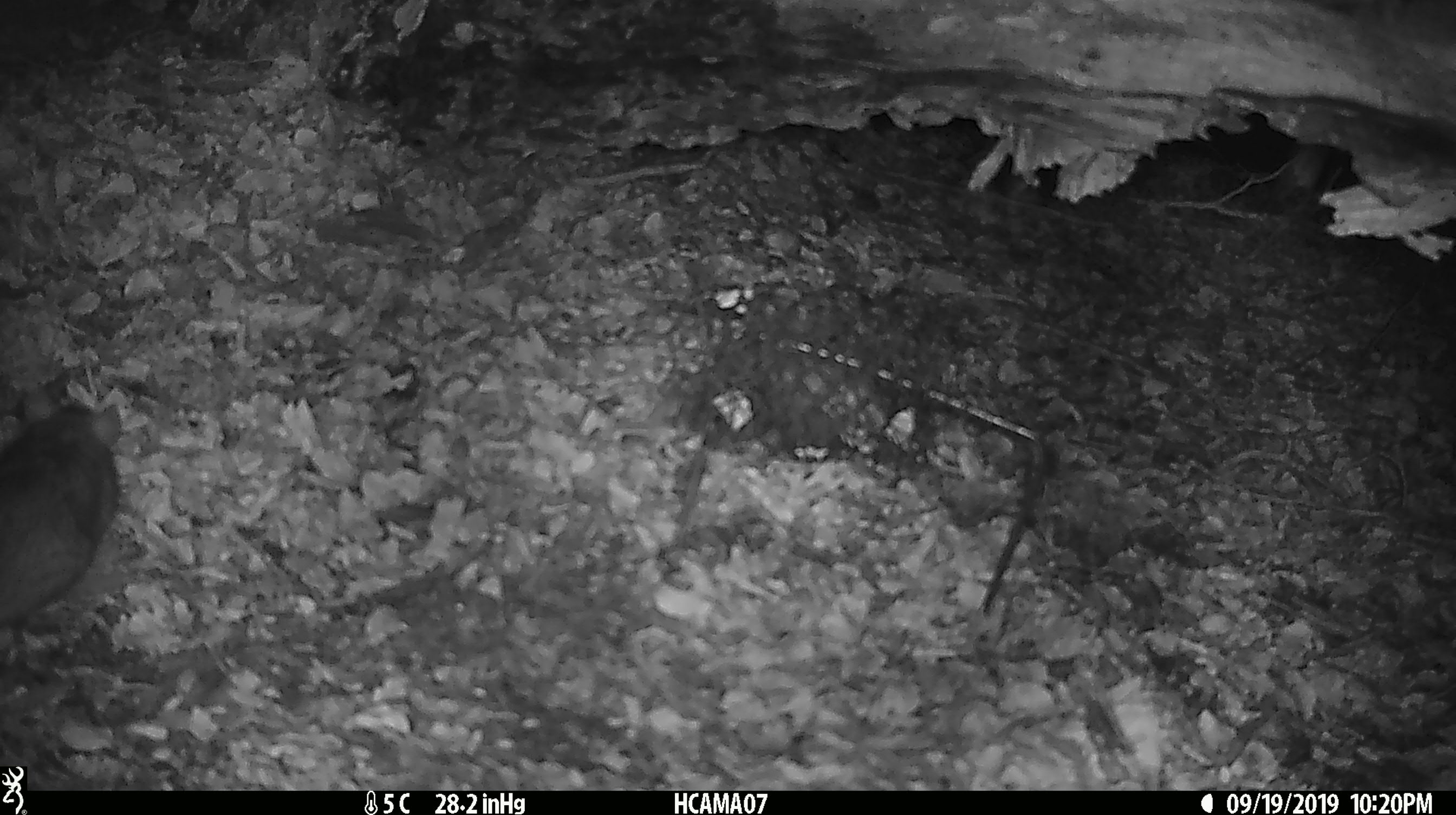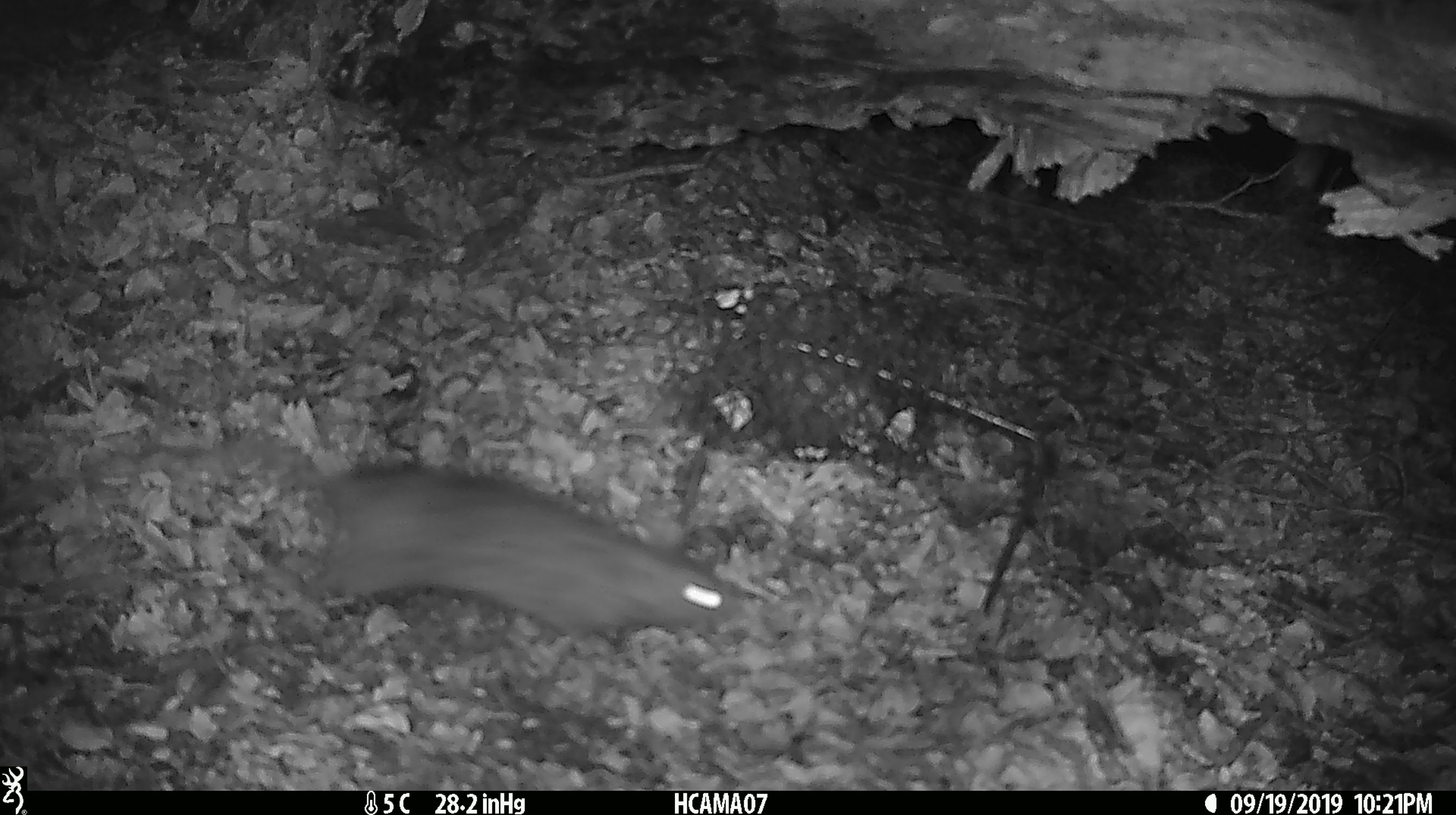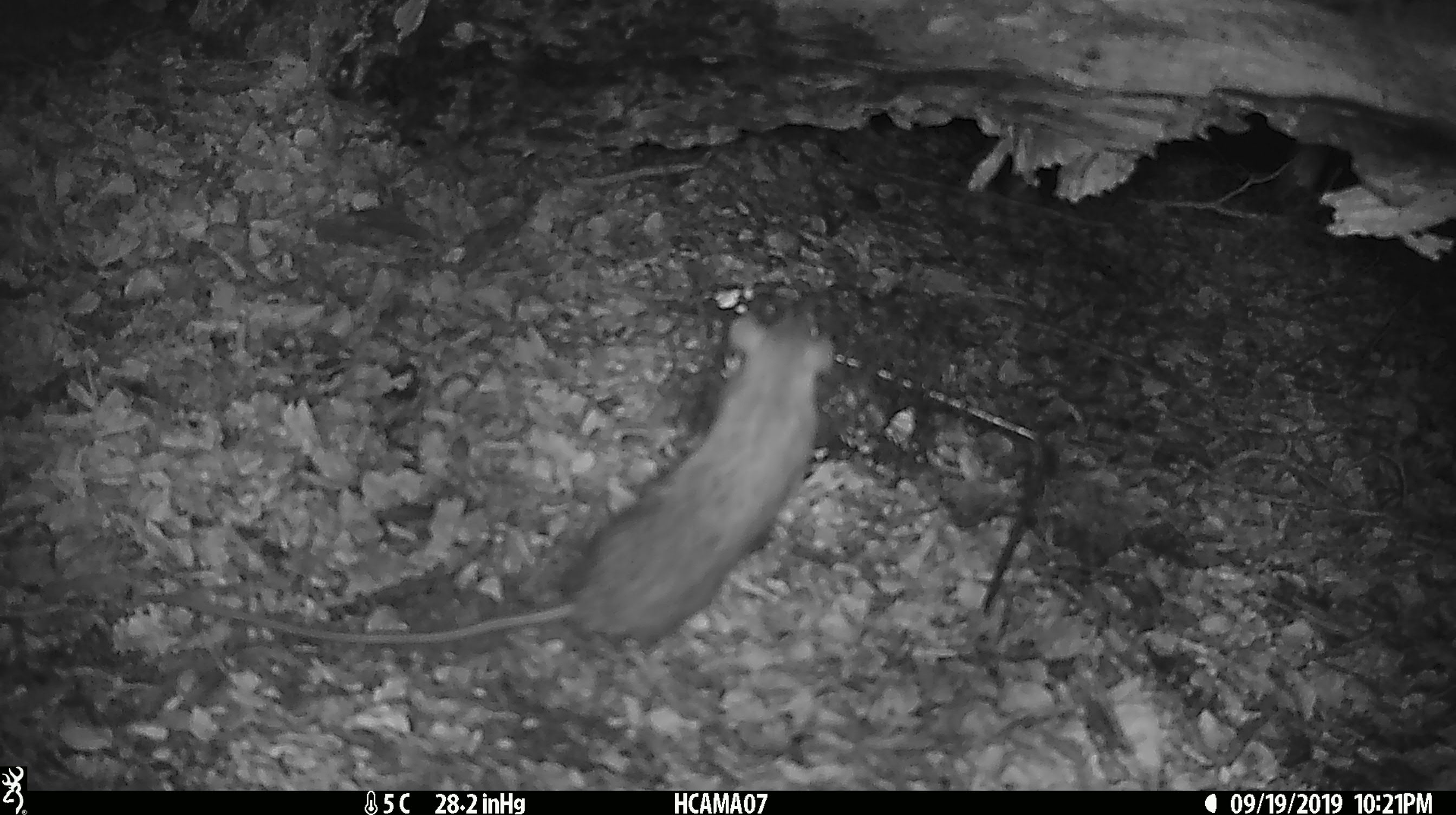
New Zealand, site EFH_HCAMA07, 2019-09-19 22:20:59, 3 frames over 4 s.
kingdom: Animalia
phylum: Chordata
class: Mammalia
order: Rodentia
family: Muridae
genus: Rattus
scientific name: Rattus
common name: rat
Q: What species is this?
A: Rat (Rattus).